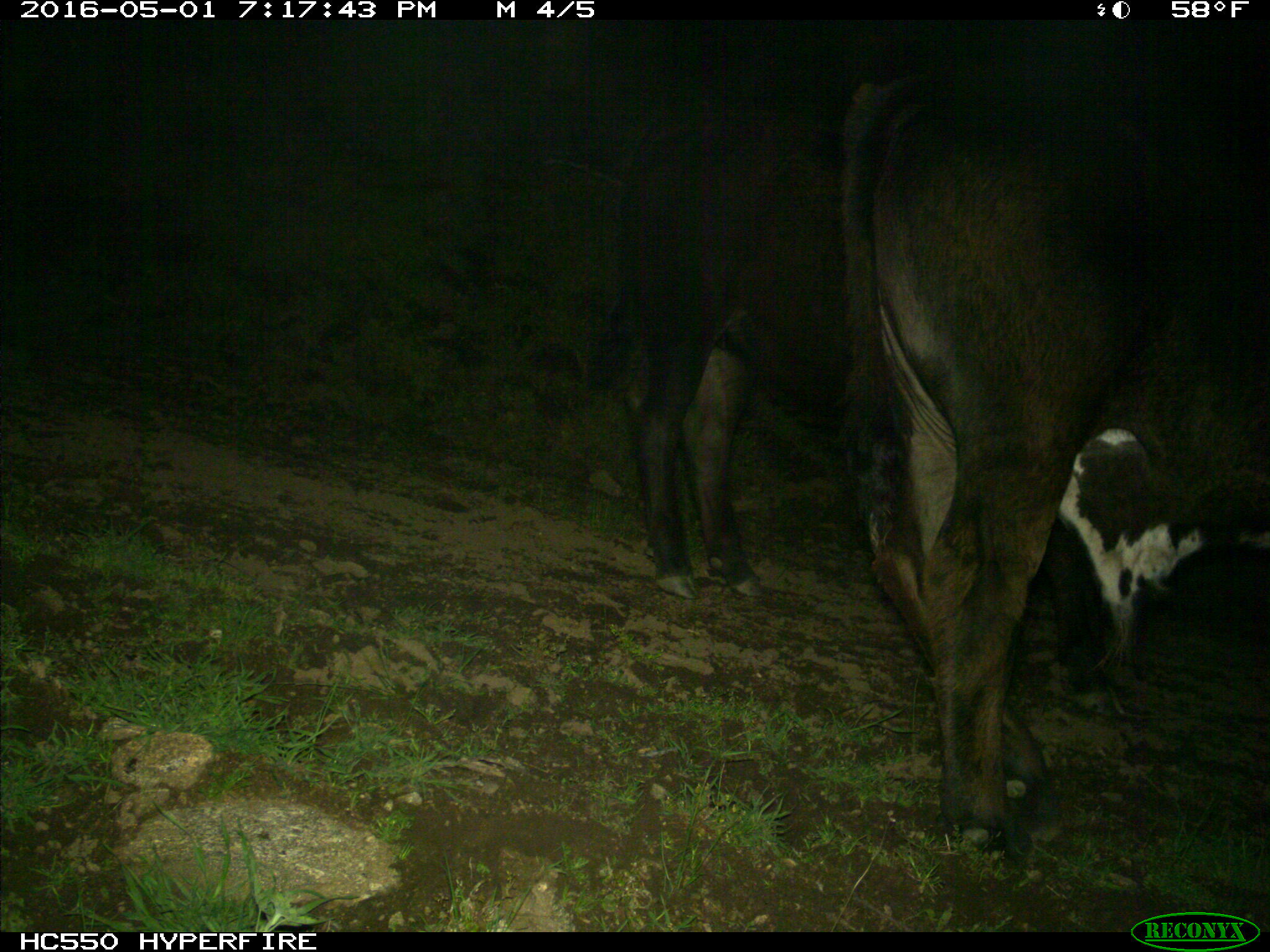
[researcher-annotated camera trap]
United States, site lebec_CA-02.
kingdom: Animalia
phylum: Chordata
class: Mammalia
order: Artiodactyla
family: Bovidae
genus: Bos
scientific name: Bos taurus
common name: domestic cow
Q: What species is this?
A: Bos taurus (domestic cow).